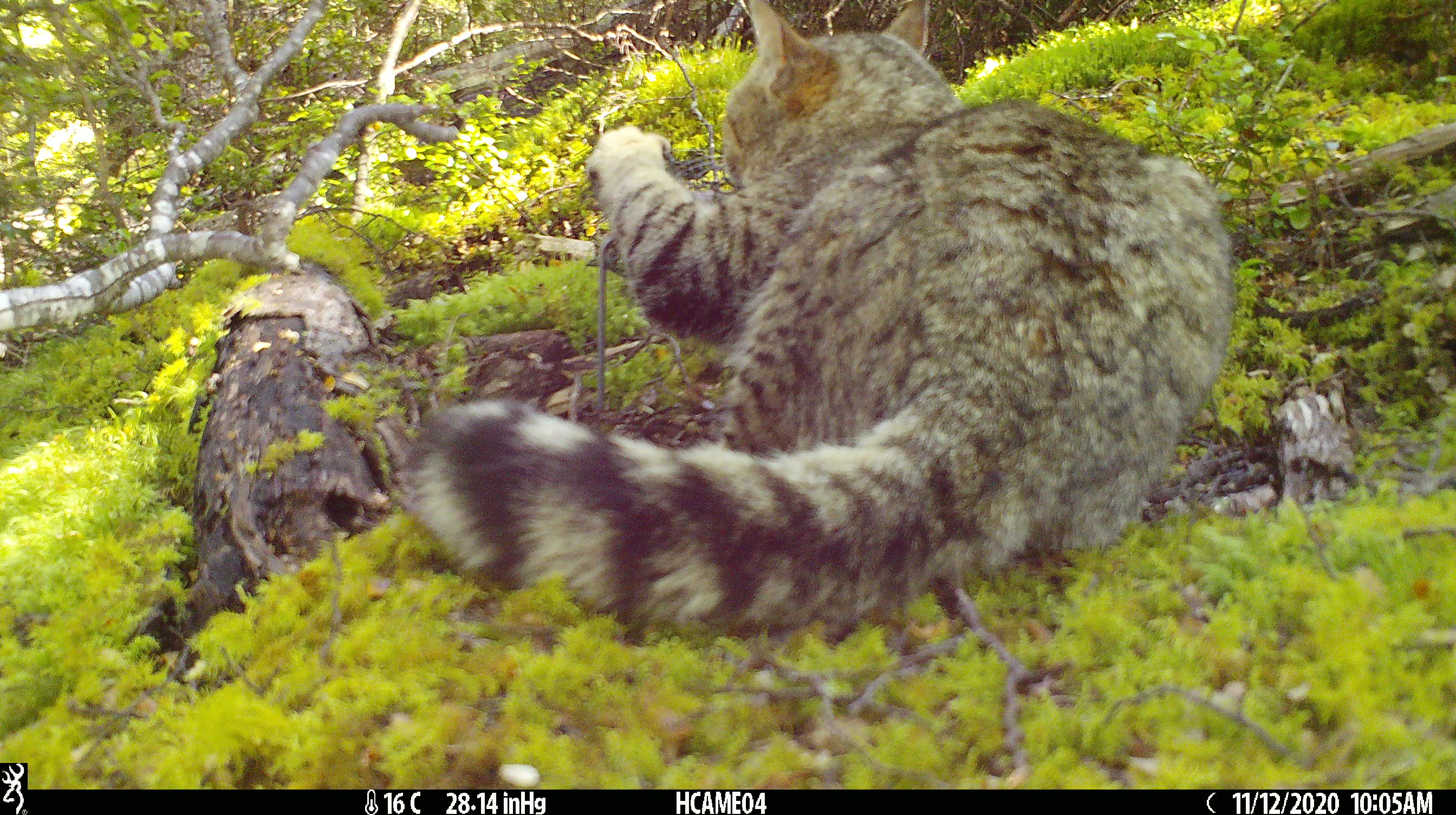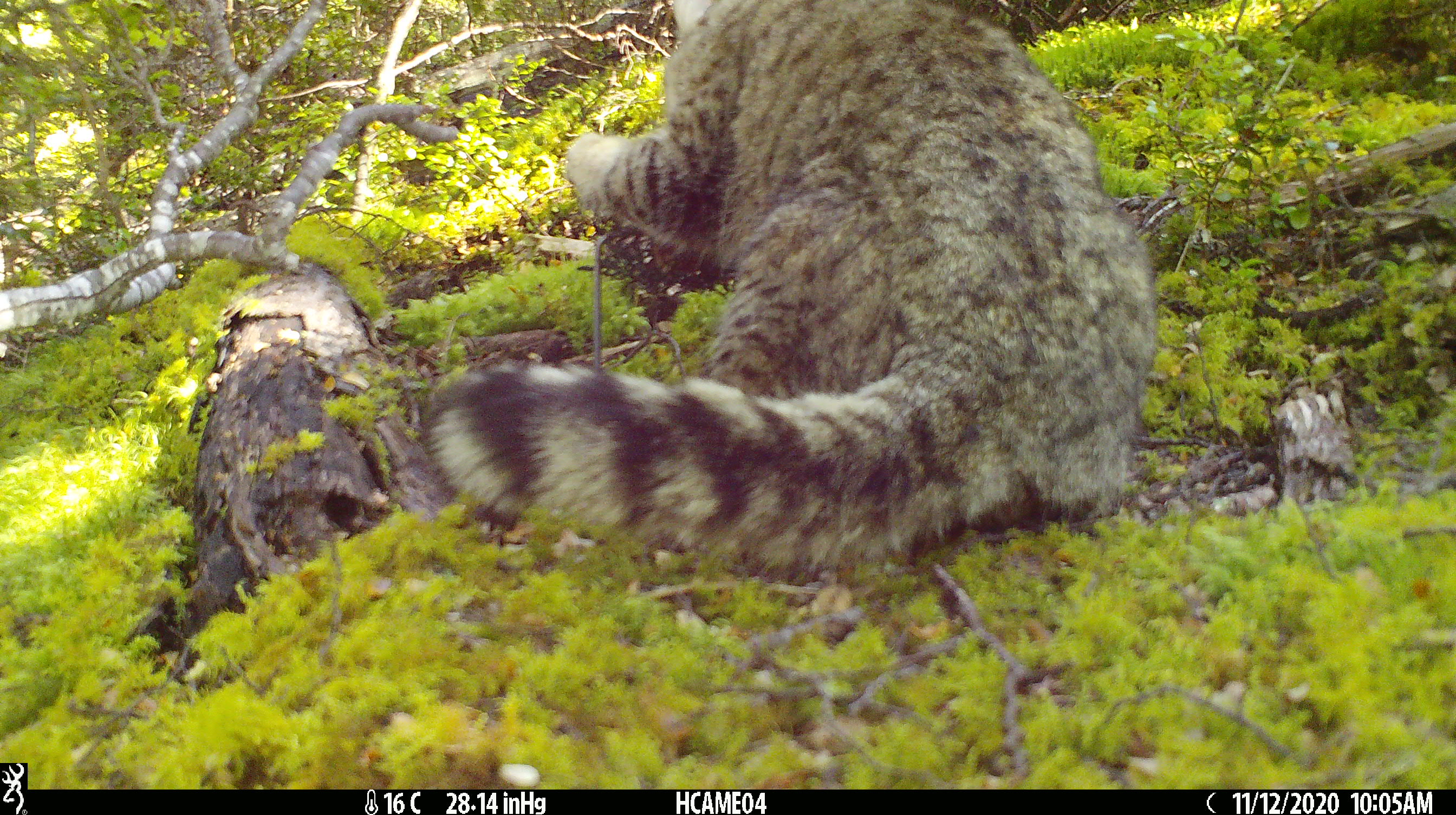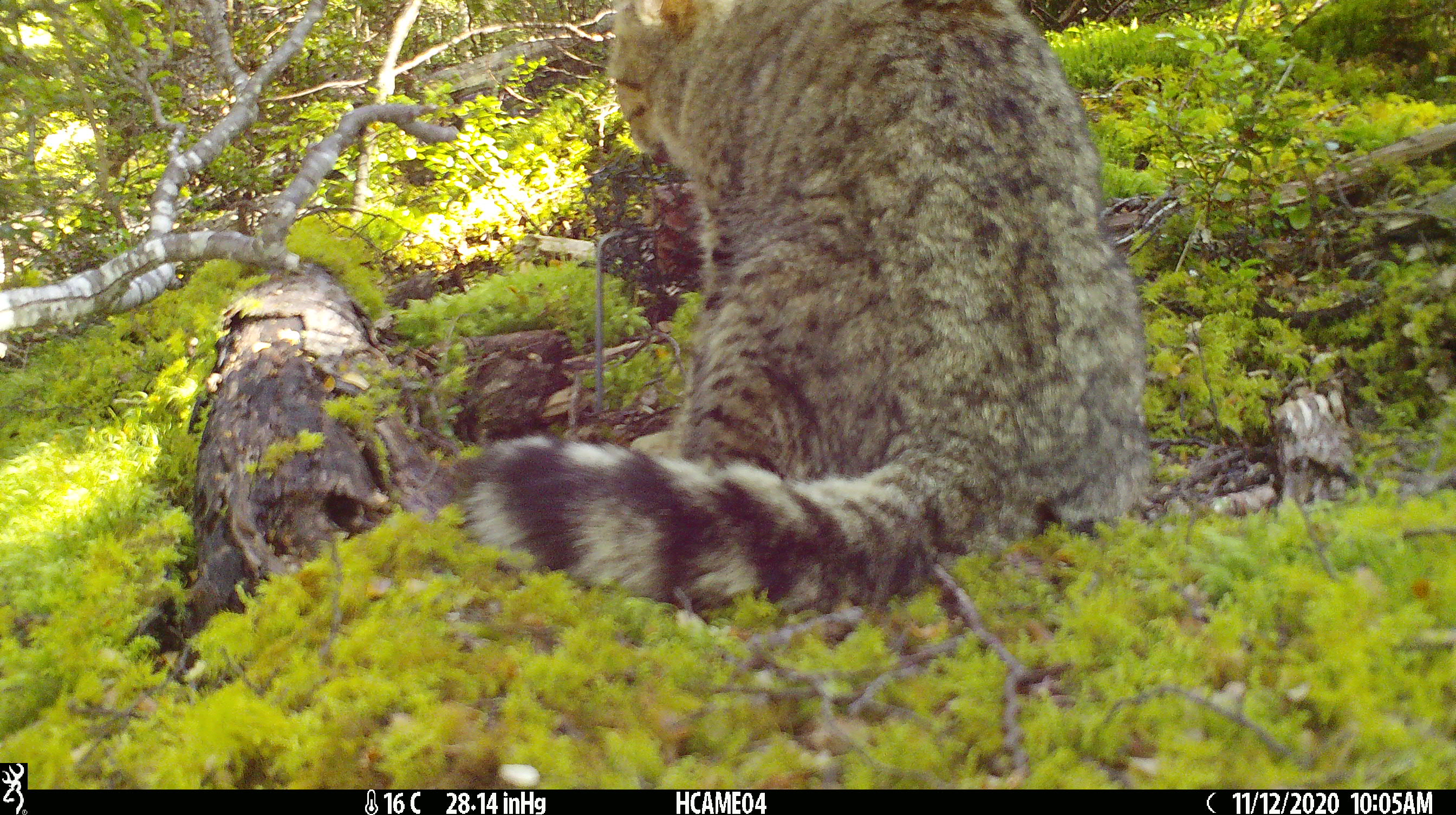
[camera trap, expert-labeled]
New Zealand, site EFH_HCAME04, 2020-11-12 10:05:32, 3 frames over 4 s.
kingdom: Animalia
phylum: Chordata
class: Mammalia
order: Carnivora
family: Felidae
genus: Felis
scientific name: Felis catus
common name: domestic cat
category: cat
Cat (domestic cat) (Felis catus).